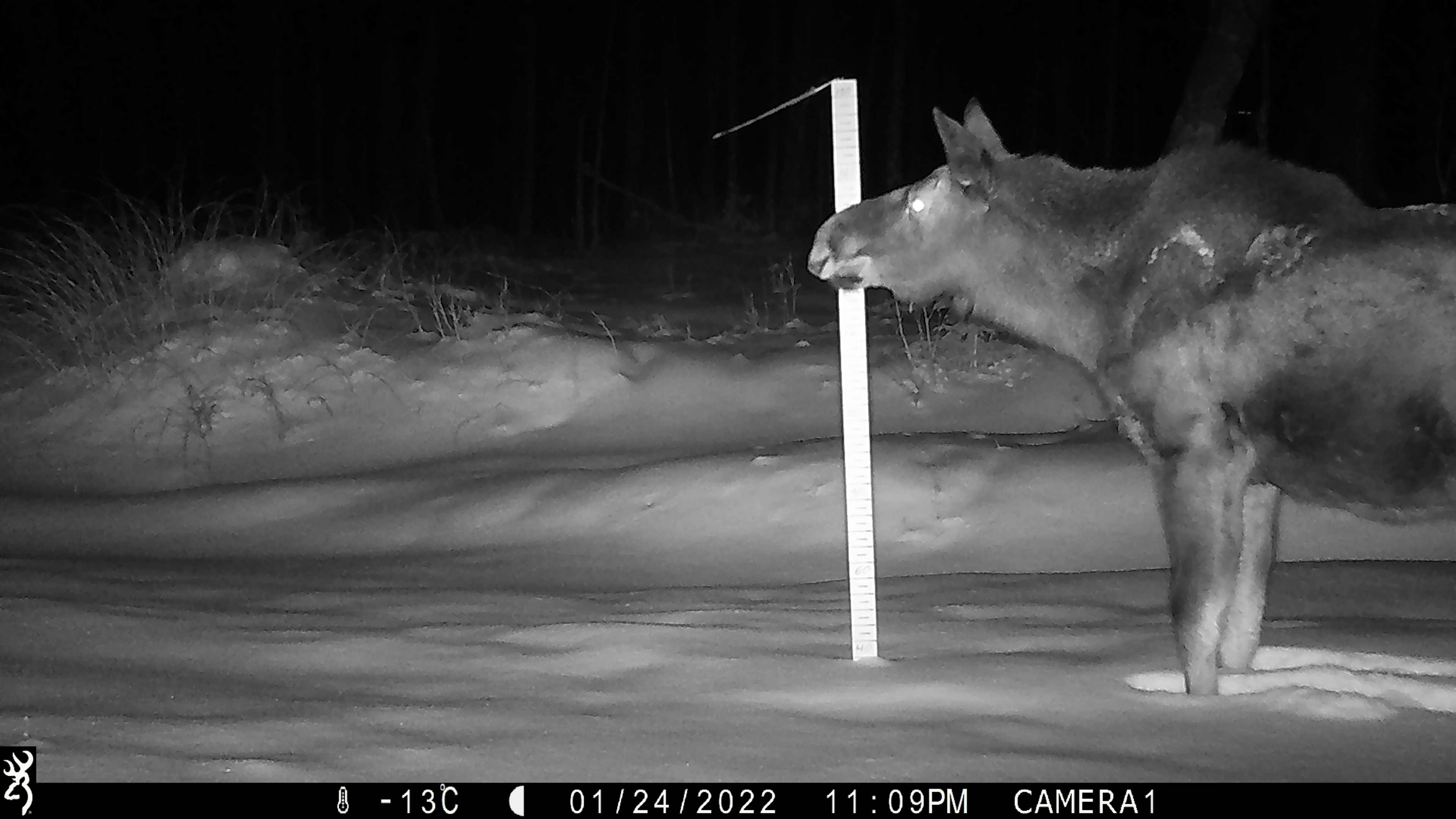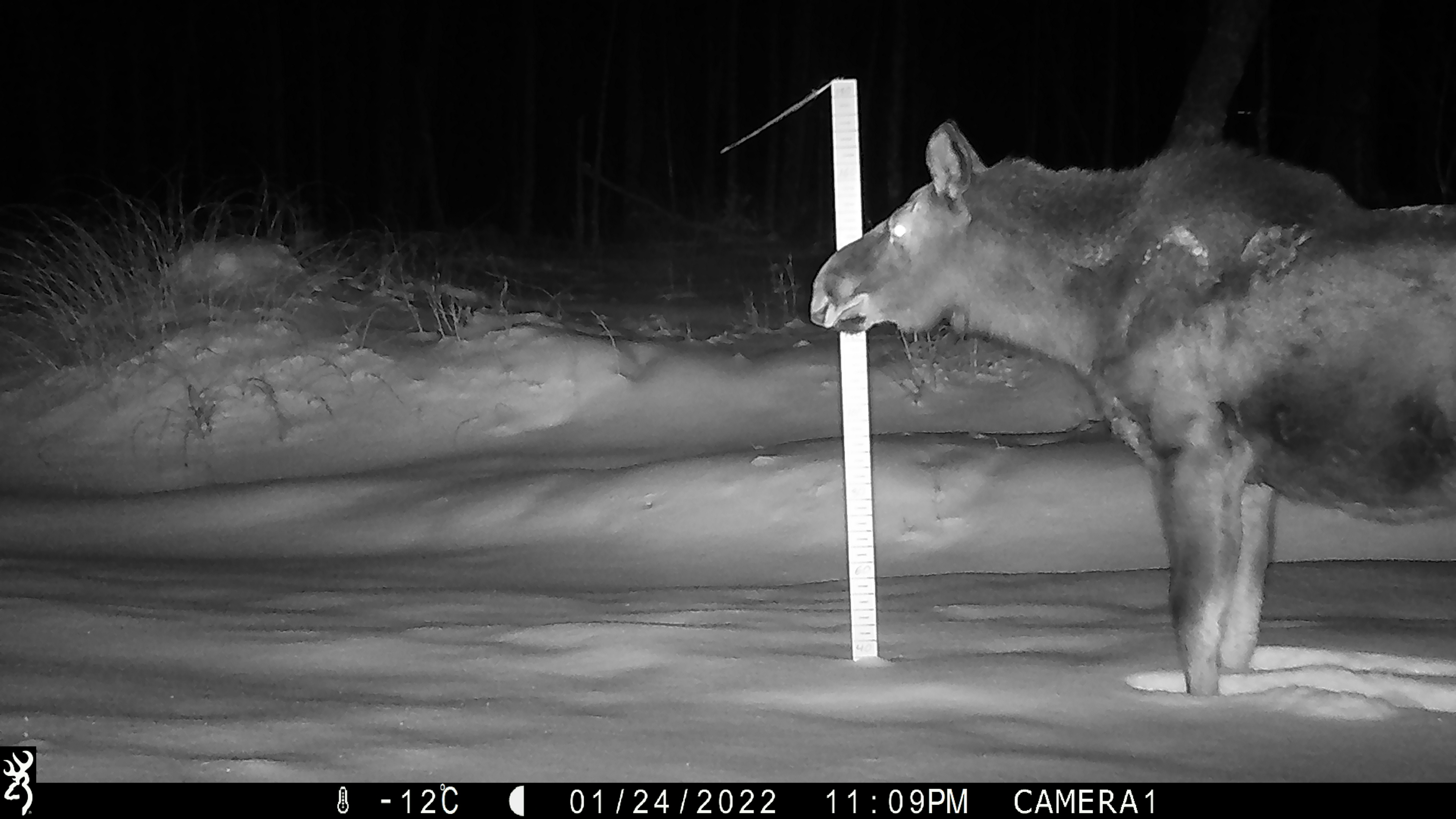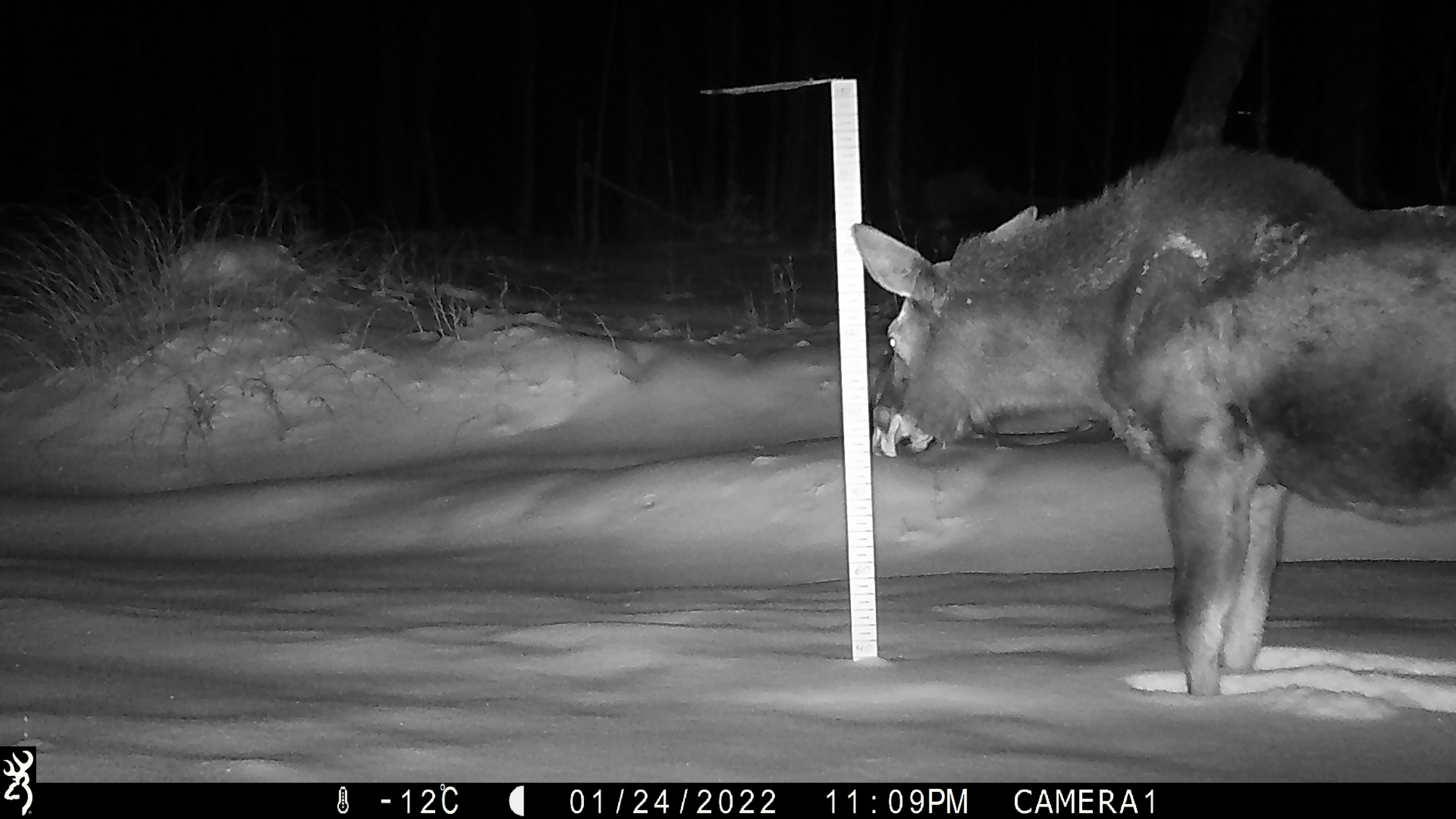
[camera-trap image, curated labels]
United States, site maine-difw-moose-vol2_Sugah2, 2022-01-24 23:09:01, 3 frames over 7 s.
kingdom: Animalia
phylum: Chordata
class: Mammalia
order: Artiodactyla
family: Cervidae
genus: Alces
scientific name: Alces alces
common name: moose